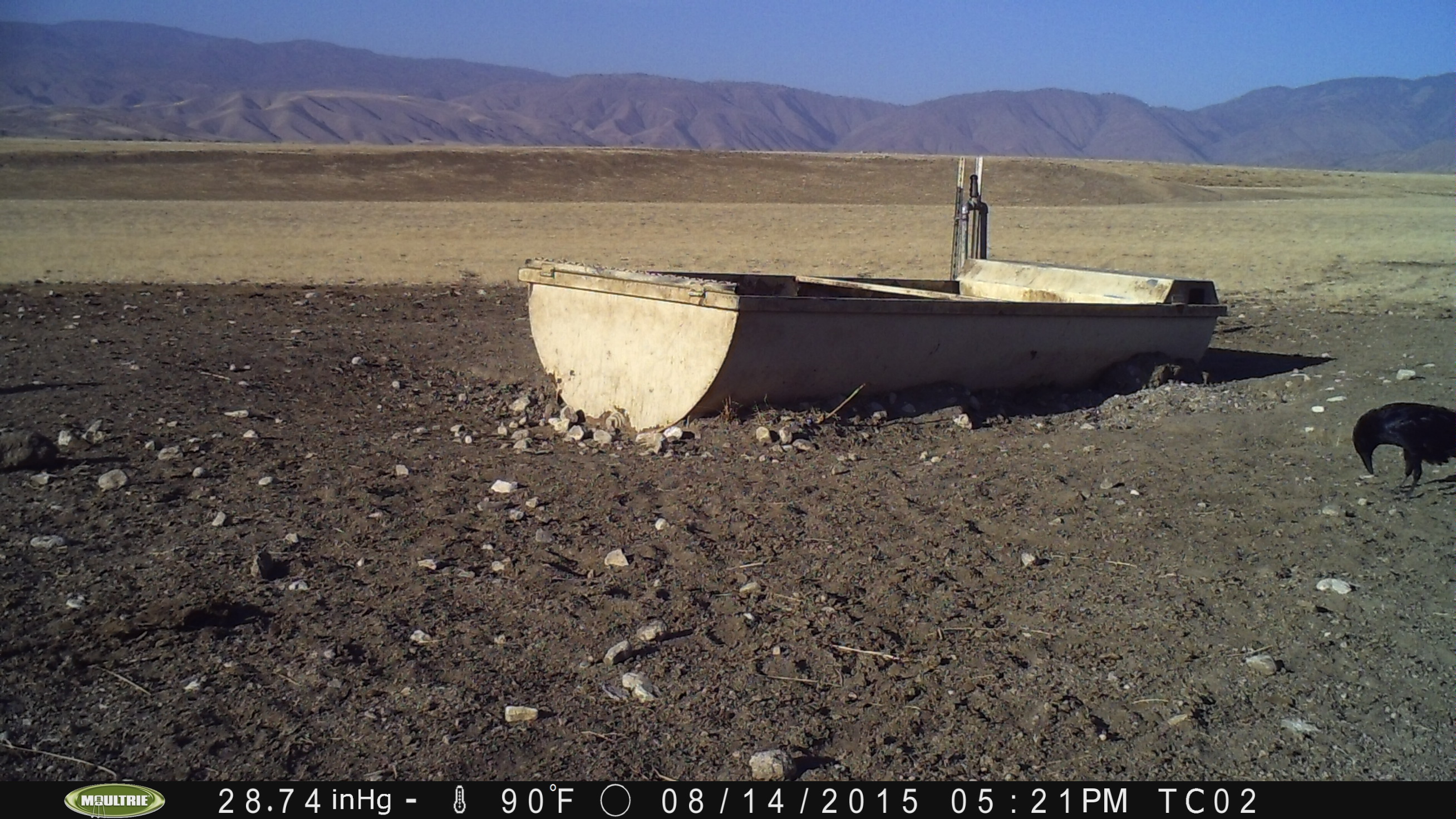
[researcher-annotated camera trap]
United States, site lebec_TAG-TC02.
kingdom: Animalia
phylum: Chordata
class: Aves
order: Passeriformes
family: Corvidae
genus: Corvus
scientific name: Corvus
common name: crows and ravens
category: unidentified corvus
Unidentified corvus (crows and ravens) (Corvus).